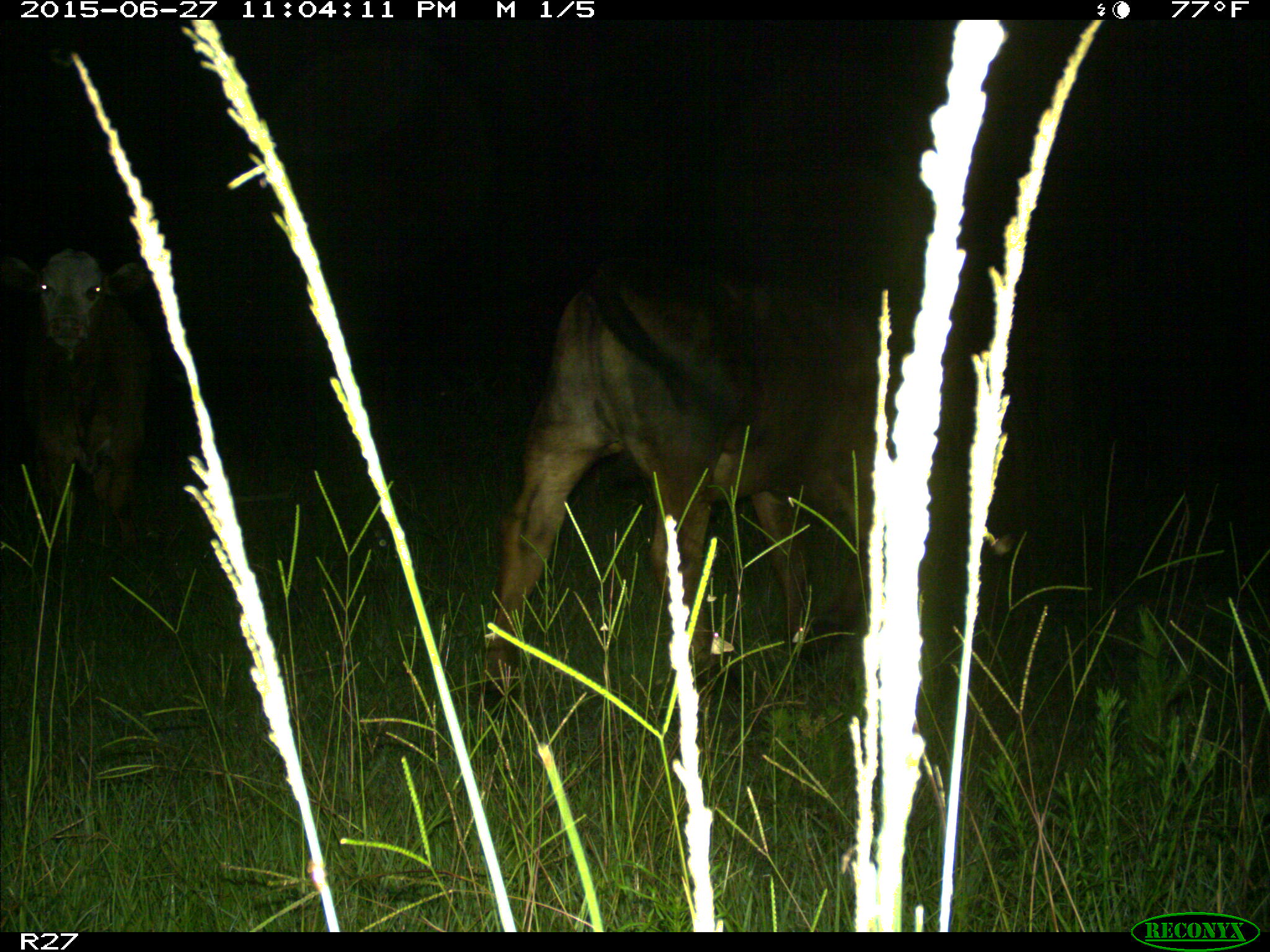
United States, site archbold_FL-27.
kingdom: Animalia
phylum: Chordata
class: Mammalia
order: Artiodactyla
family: Bovidae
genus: Bos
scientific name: Bos taurus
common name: domestic cow